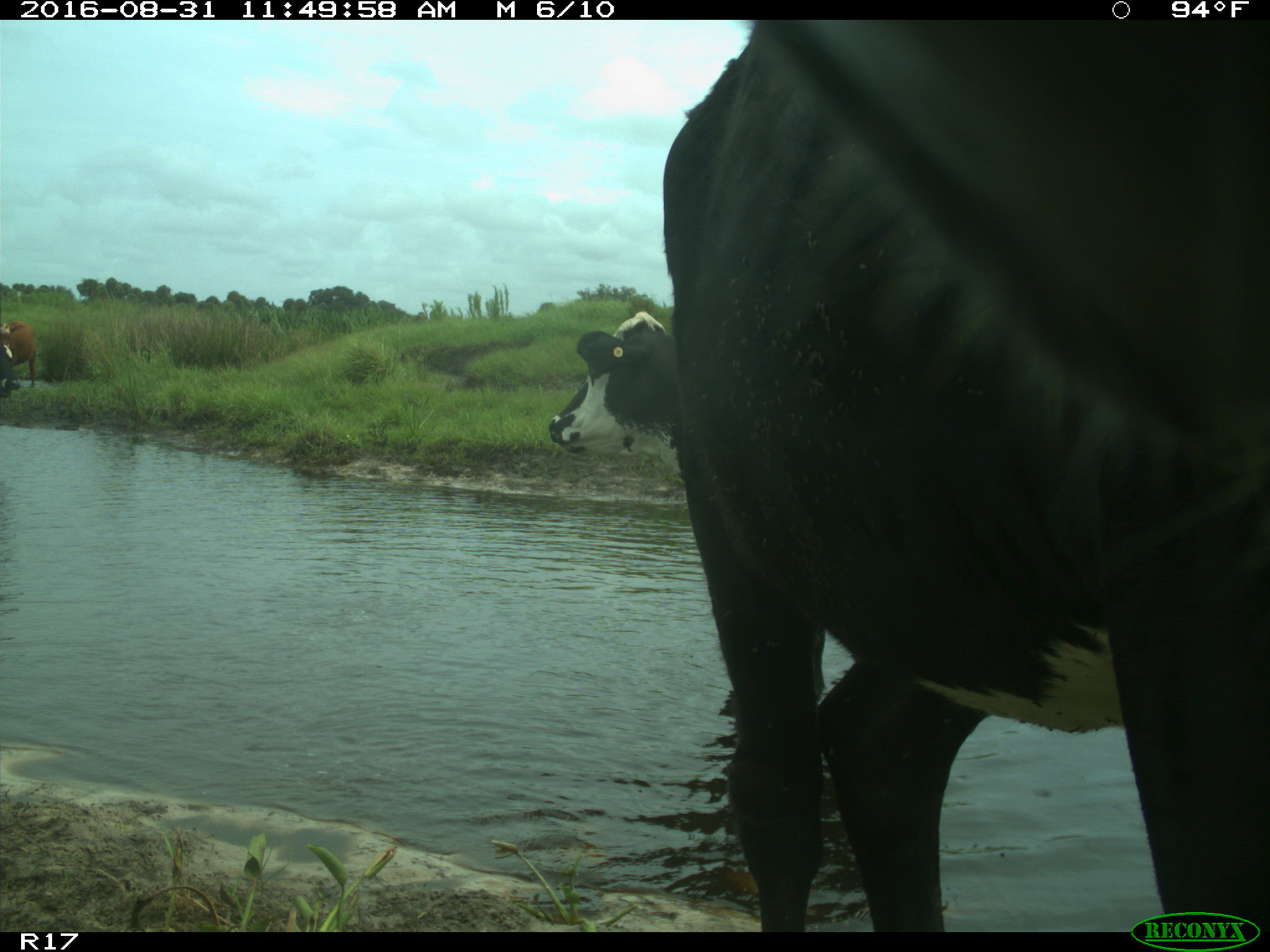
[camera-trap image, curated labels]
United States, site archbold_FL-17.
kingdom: Animalia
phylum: Chordata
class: Mammalia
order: Artiodactyla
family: Bovidae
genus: Bos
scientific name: Bos taurus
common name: domestic cow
Bos taurus (domestic cow).